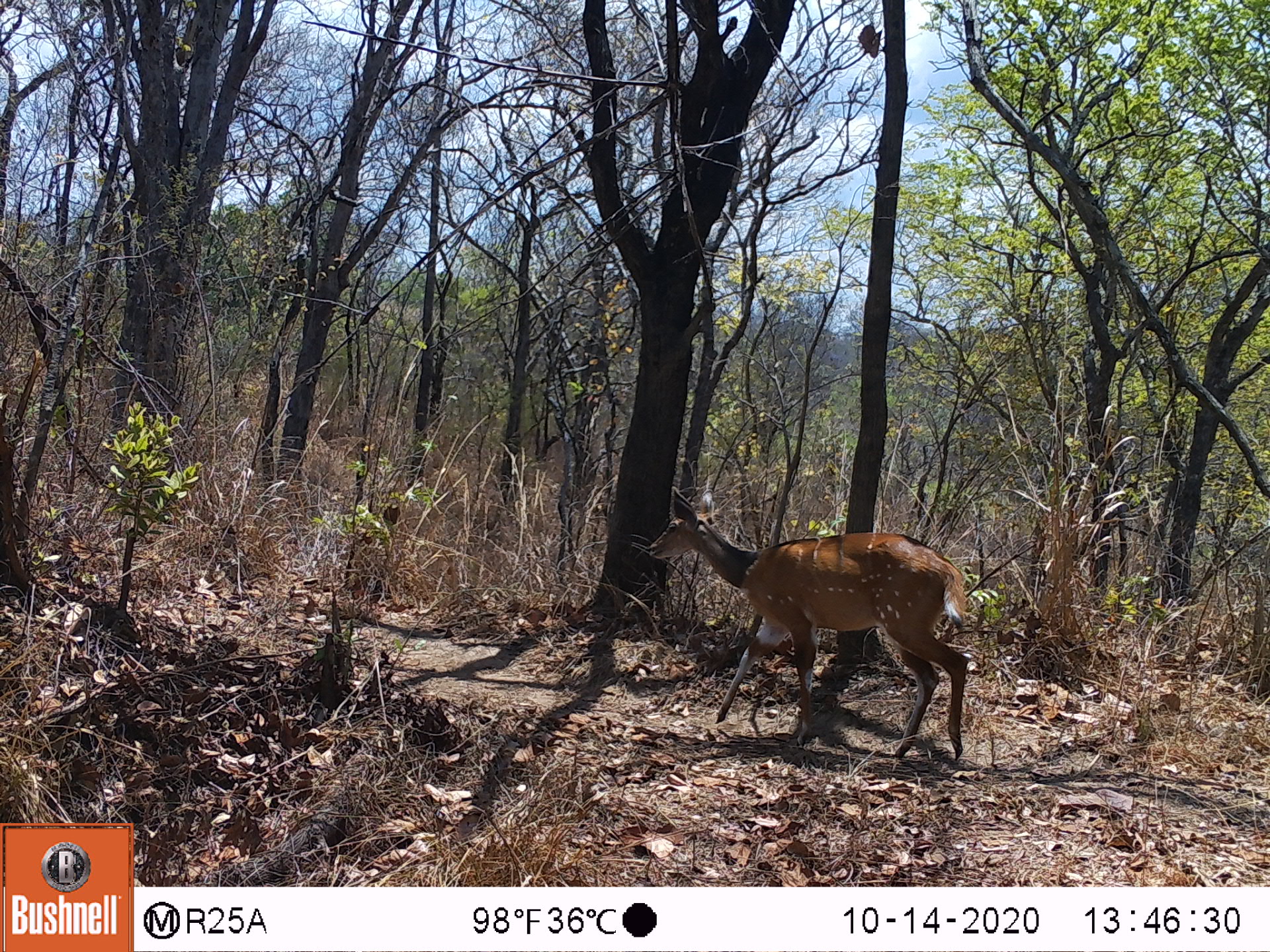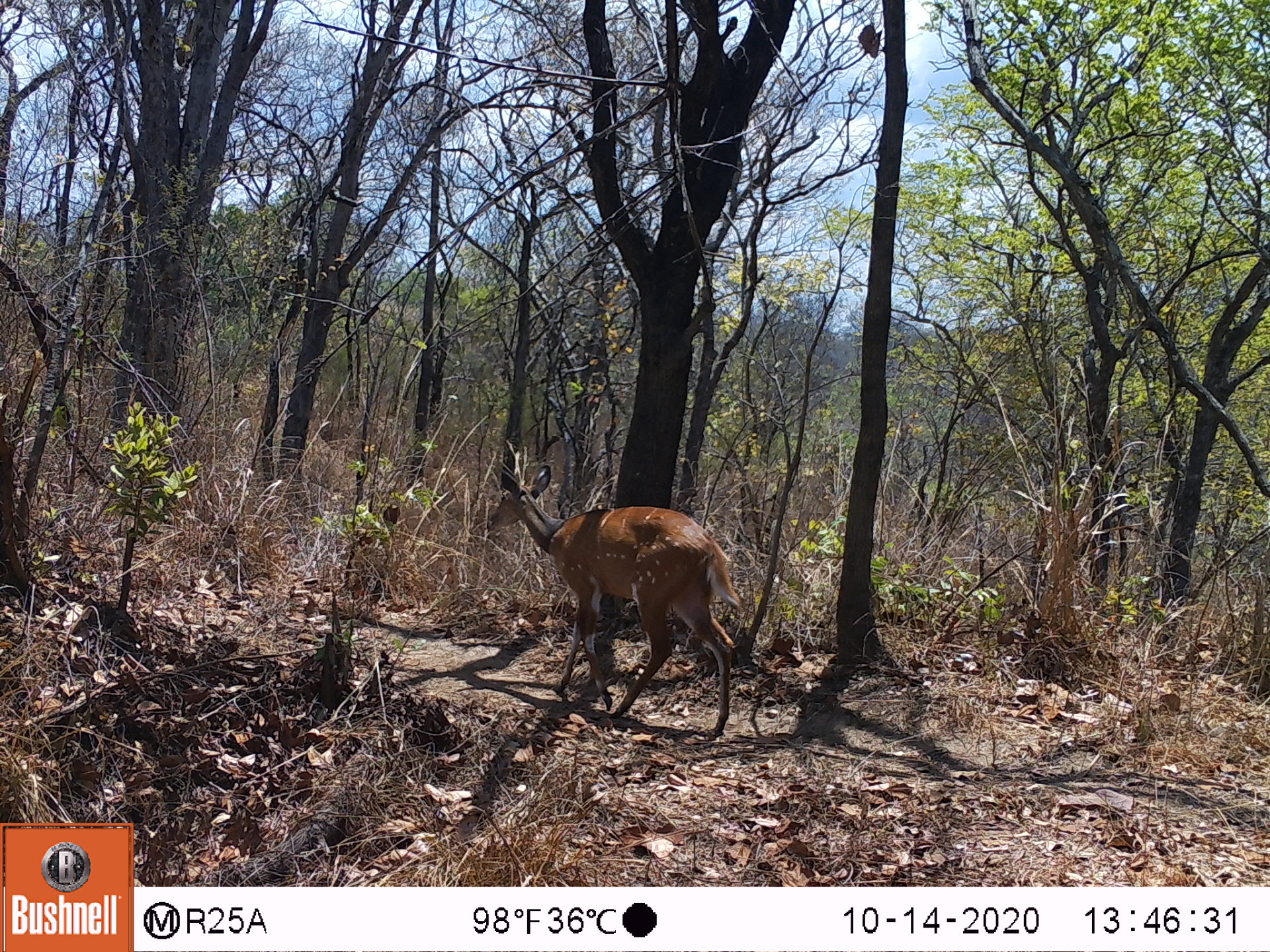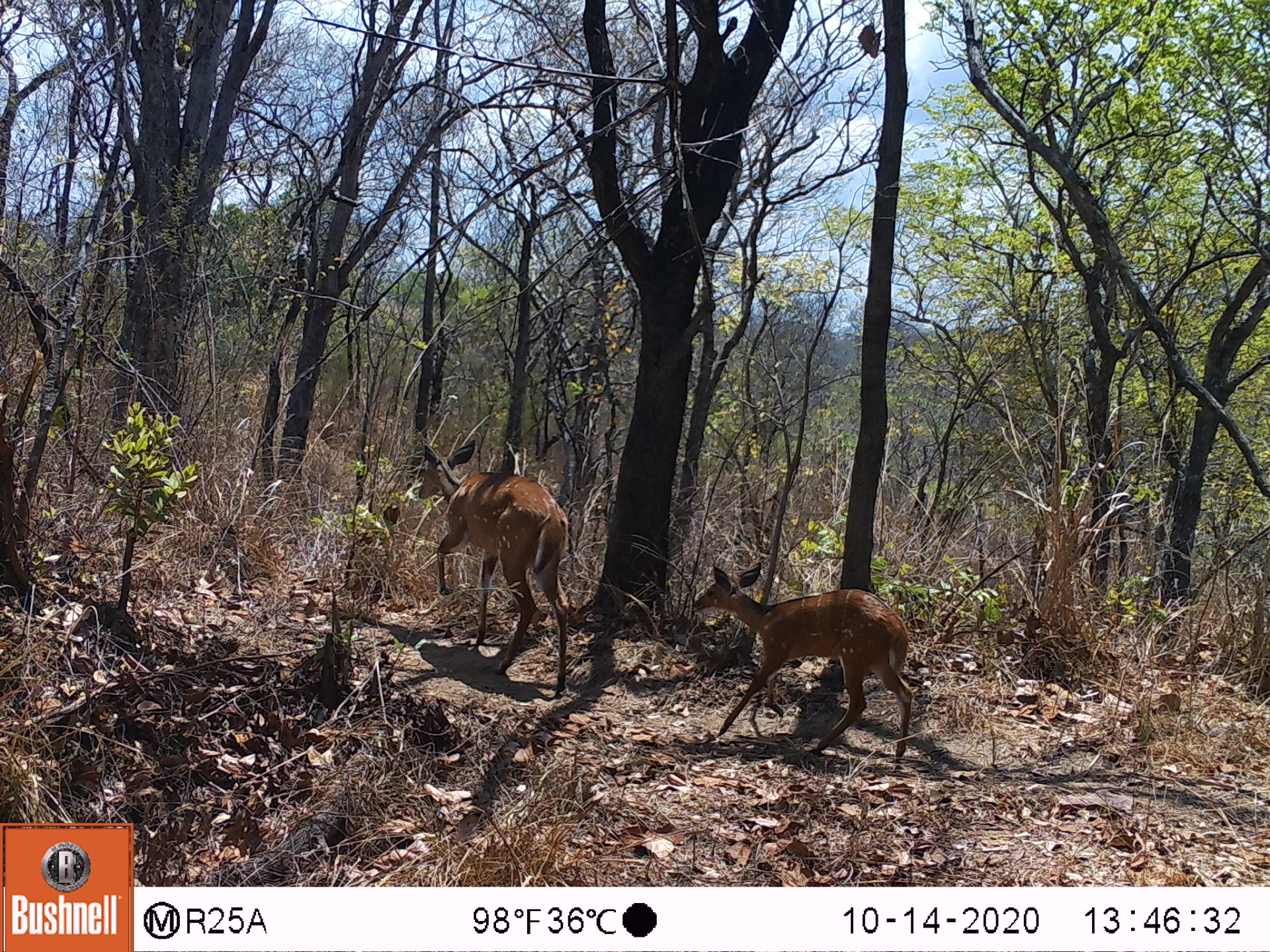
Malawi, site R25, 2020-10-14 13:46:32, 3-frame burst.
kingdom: Animalia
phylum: Chordata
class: Mammalia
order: Artiodactyla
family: Bovidae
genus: Tragelaphus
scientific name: Tragelaphus sylvaticus sylvaticus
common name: cape bushbuck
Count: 1.